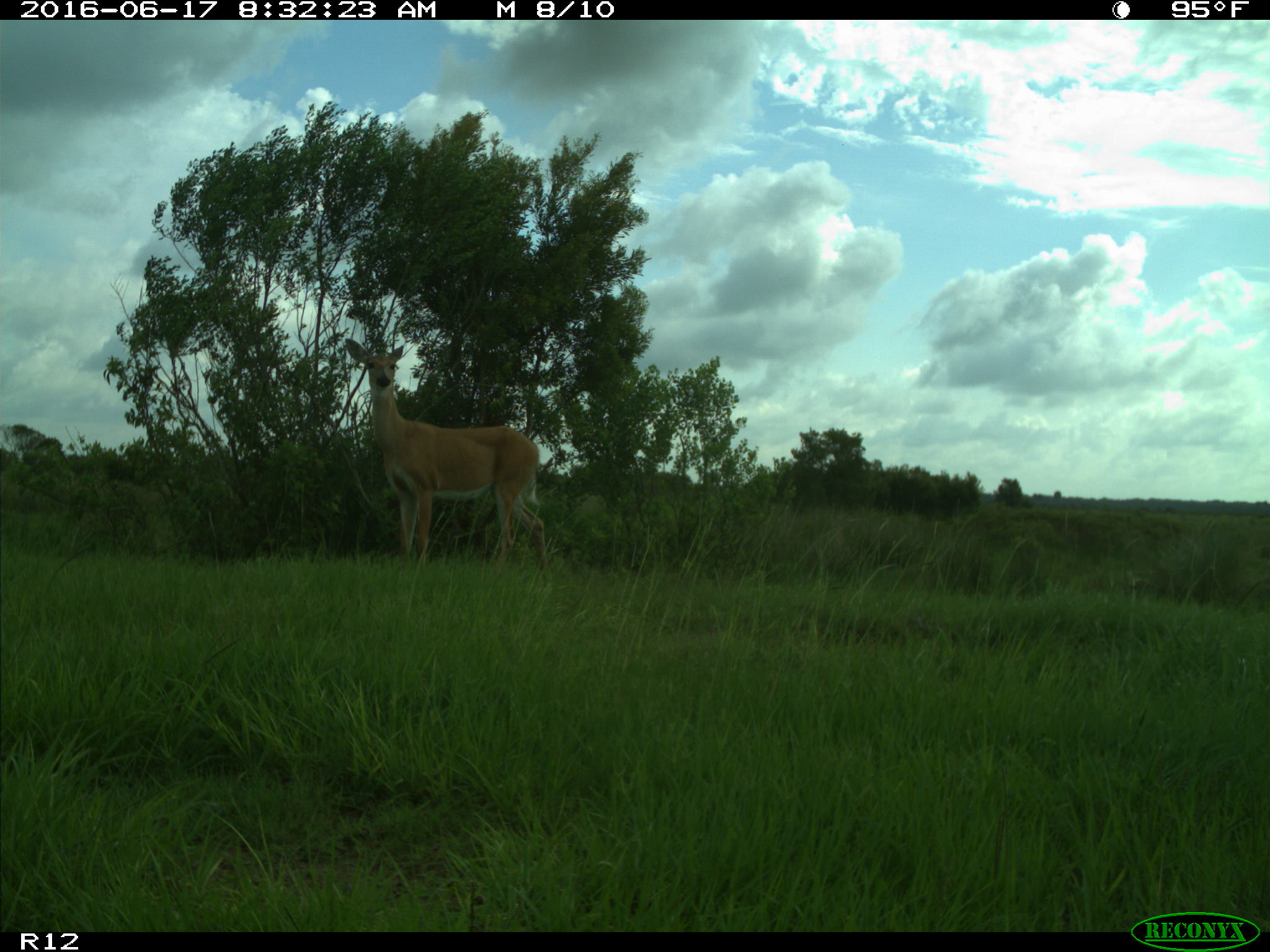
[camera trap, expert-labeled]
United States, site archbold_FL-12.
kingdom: Animalia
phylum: Chordata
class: Mammalia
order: Artiodactyla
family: Cervidae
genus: Odocoileus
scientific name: Odocoileus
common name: deer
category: unidentified deer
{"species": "unidentified deer (deer) (Odocoileus)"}